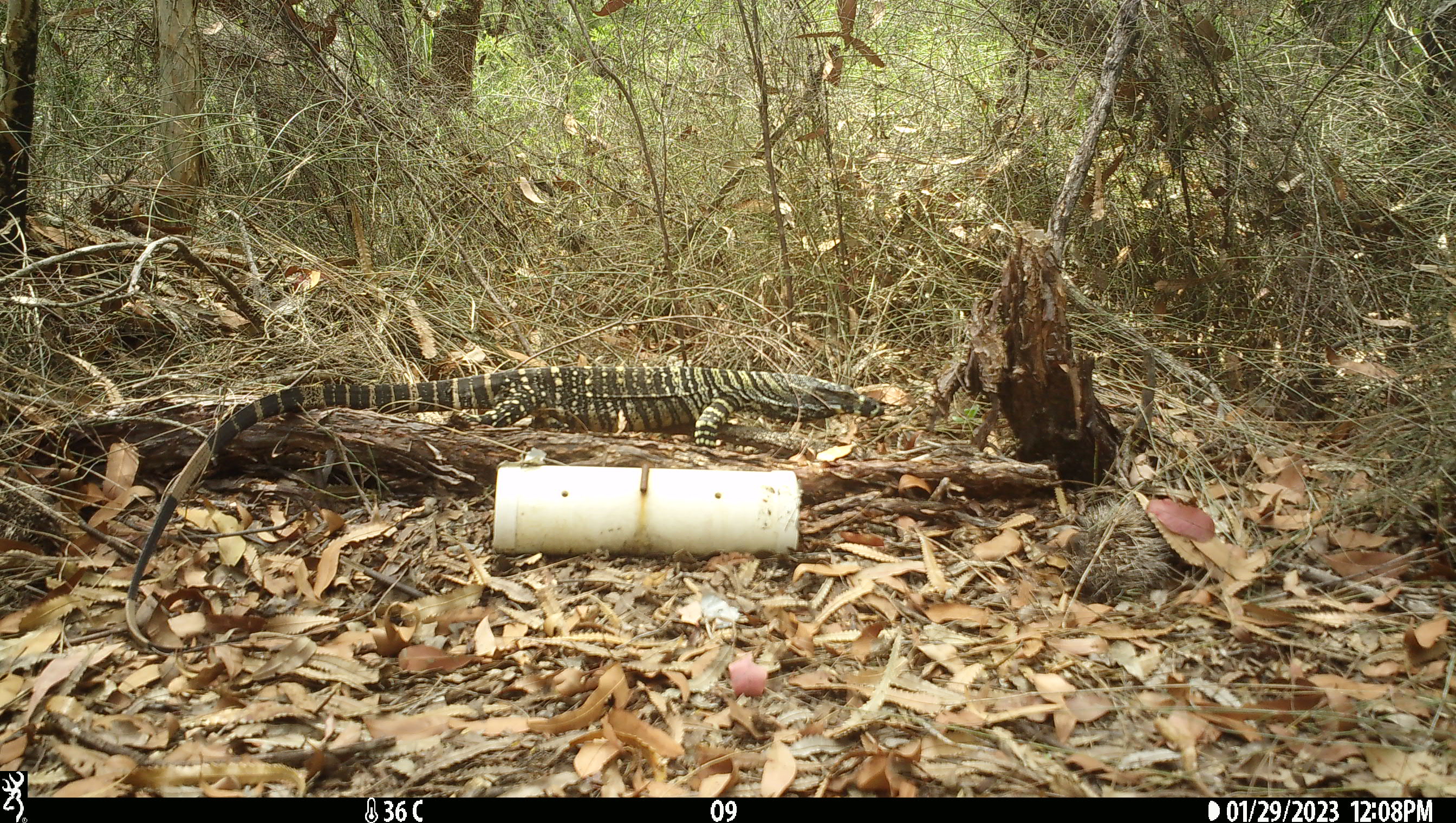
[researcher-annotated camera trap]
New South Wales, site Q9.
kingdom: Animalia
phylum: Chordata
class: Reptilia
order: Squamata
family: Varanidae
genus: Varanus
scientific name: Varanus varius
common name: lace monitor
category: goanna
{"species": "goanna (lace monitor) (Varanus varius)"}